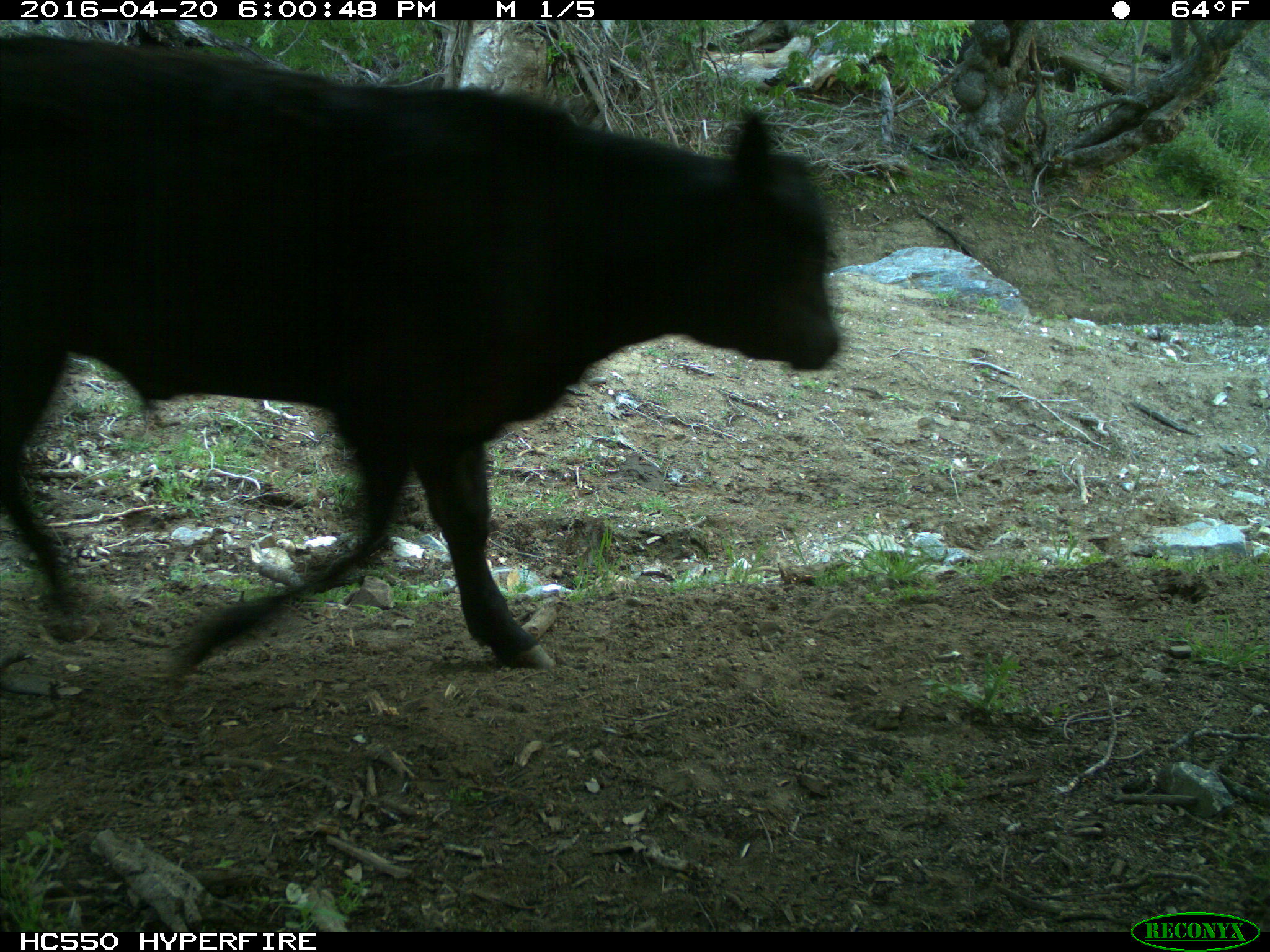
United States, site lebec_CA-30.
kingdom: Animalia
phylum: Chordata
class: Mammalia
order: Artiodactyla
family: Bovidae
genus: Bos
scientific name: Bos taurus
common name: domestic cow